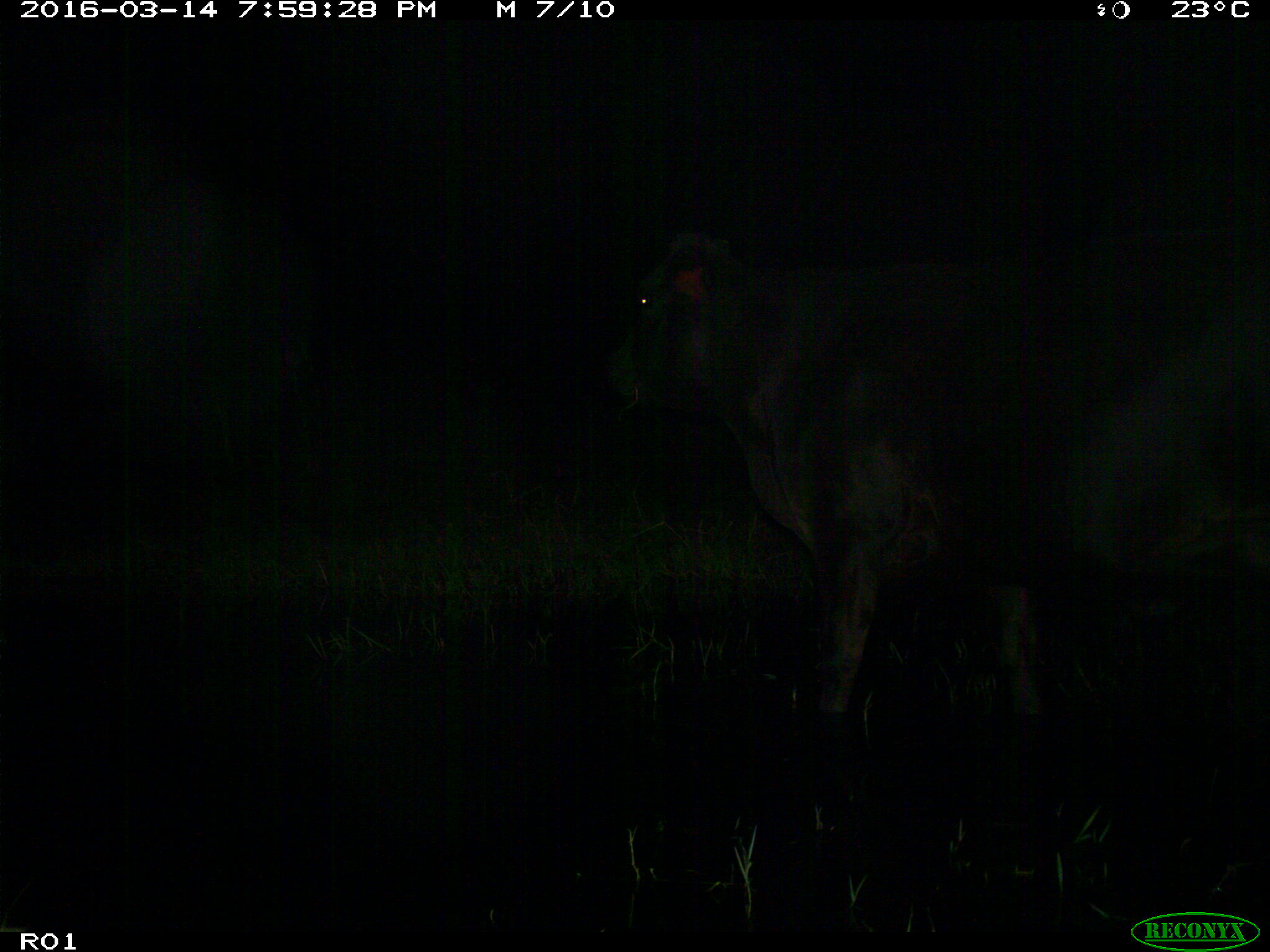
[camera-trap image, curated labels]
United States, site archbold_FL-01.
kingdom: Animalia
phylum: Chordata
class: Mammalia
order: Artiodactyla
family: Bovidae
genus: Bos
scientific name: Bos taurus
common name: domestic cow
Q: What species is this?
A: Bos taurus (domestic cow).